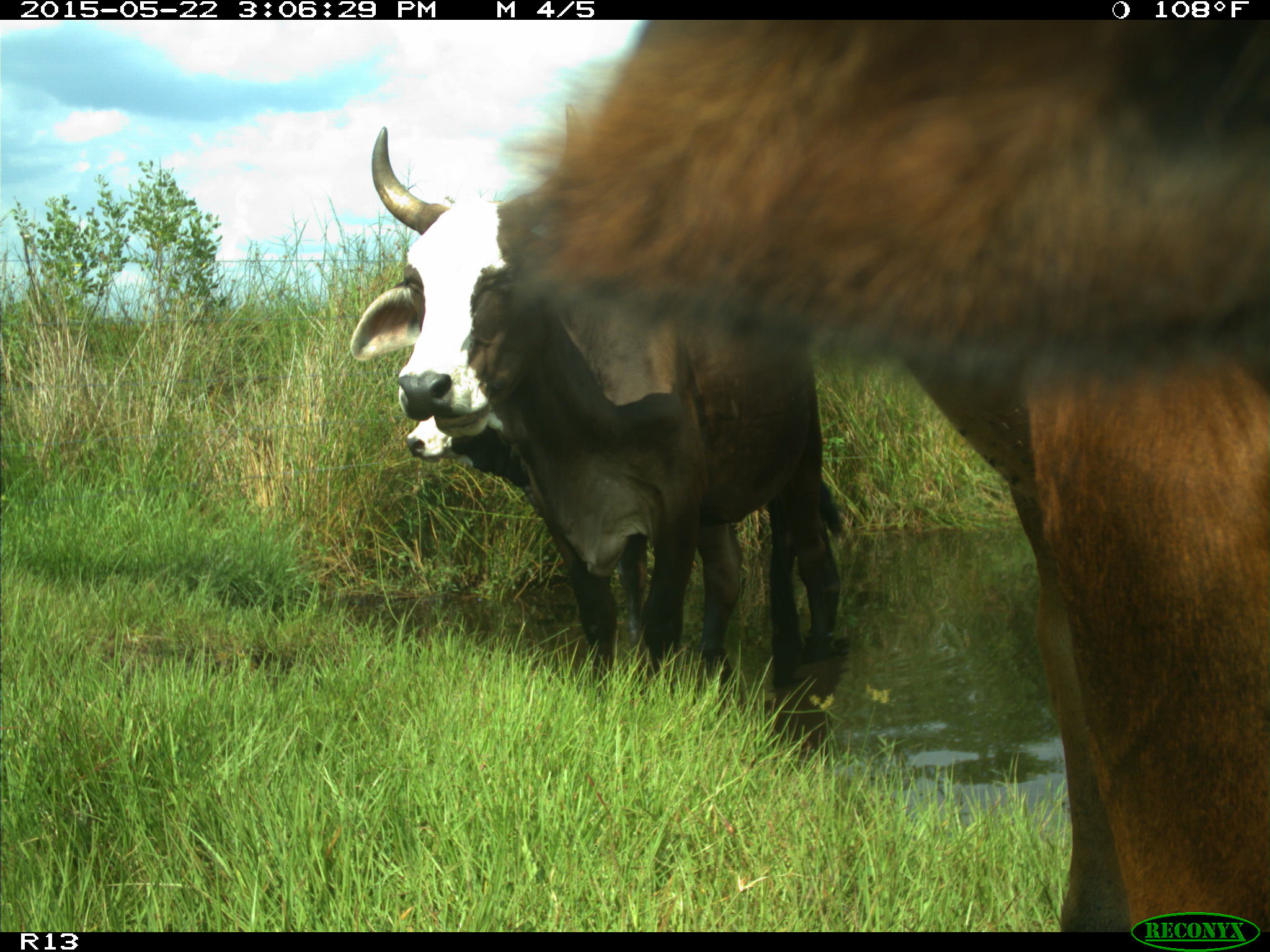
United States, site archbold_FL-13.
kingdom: Animalia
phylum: Chordata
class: Mammalia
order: Artiodactyla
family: Bovidae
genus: Bos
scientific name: Bos taurus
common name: domestic cow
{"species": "Bos taurus (domestic cow)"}